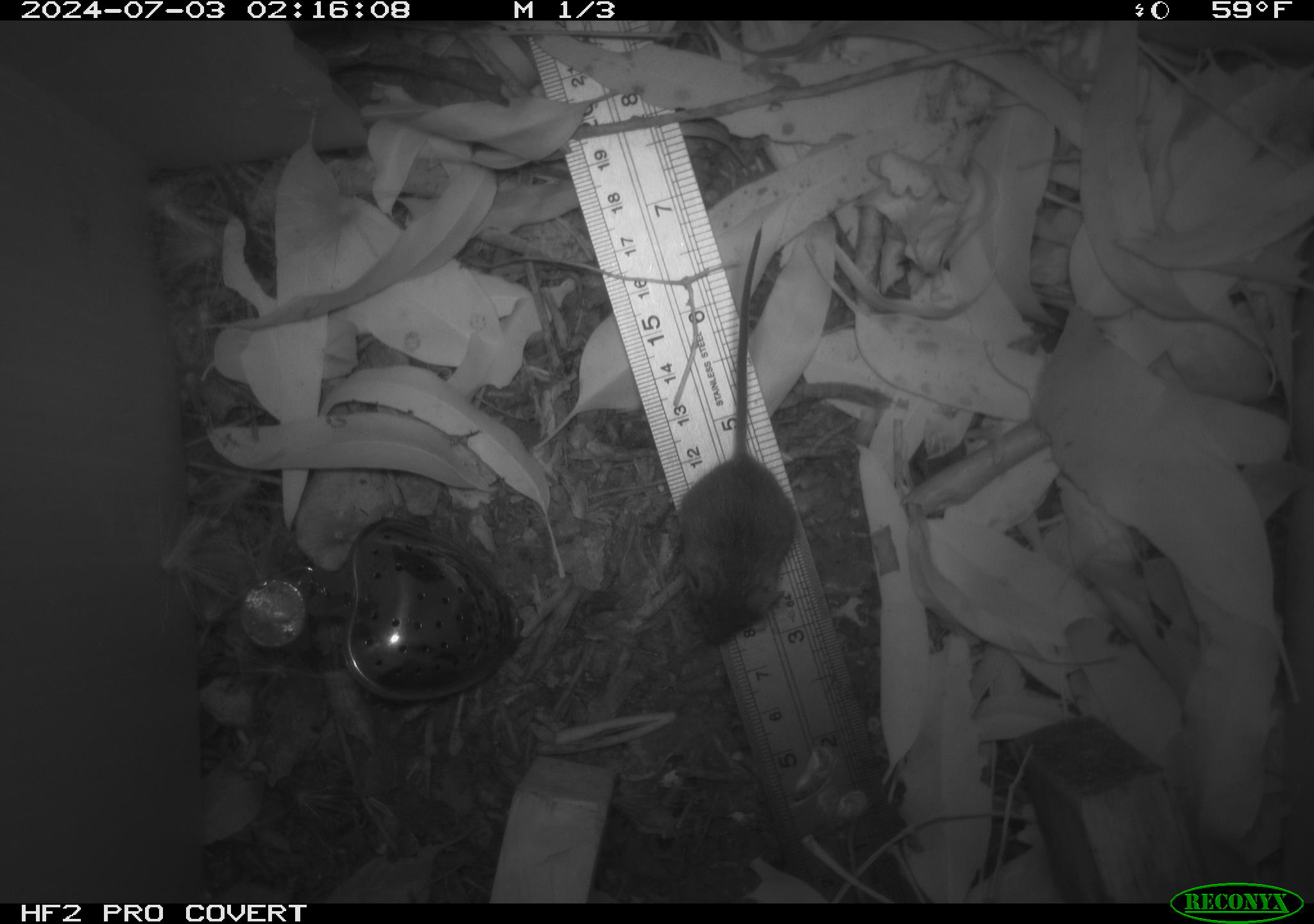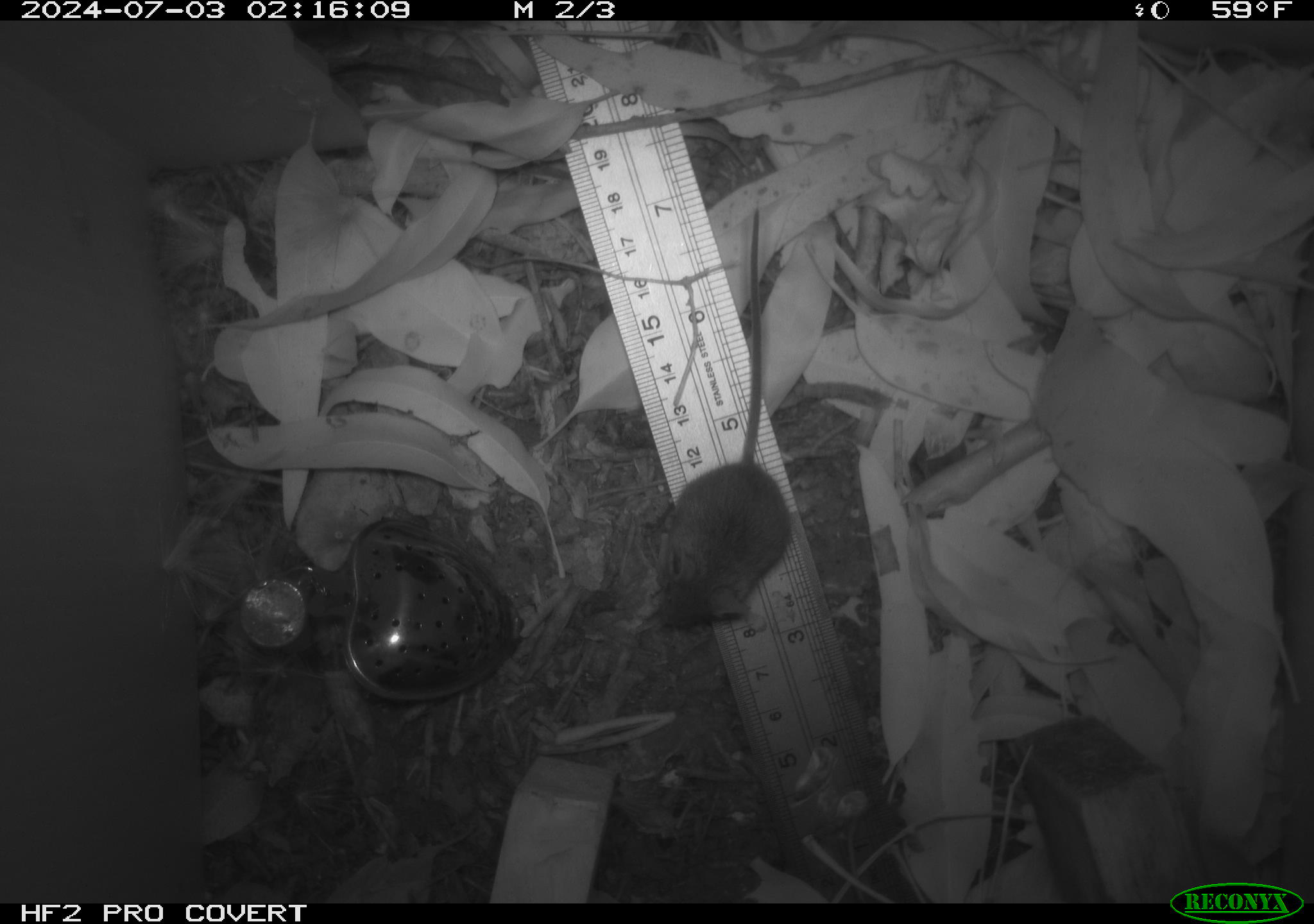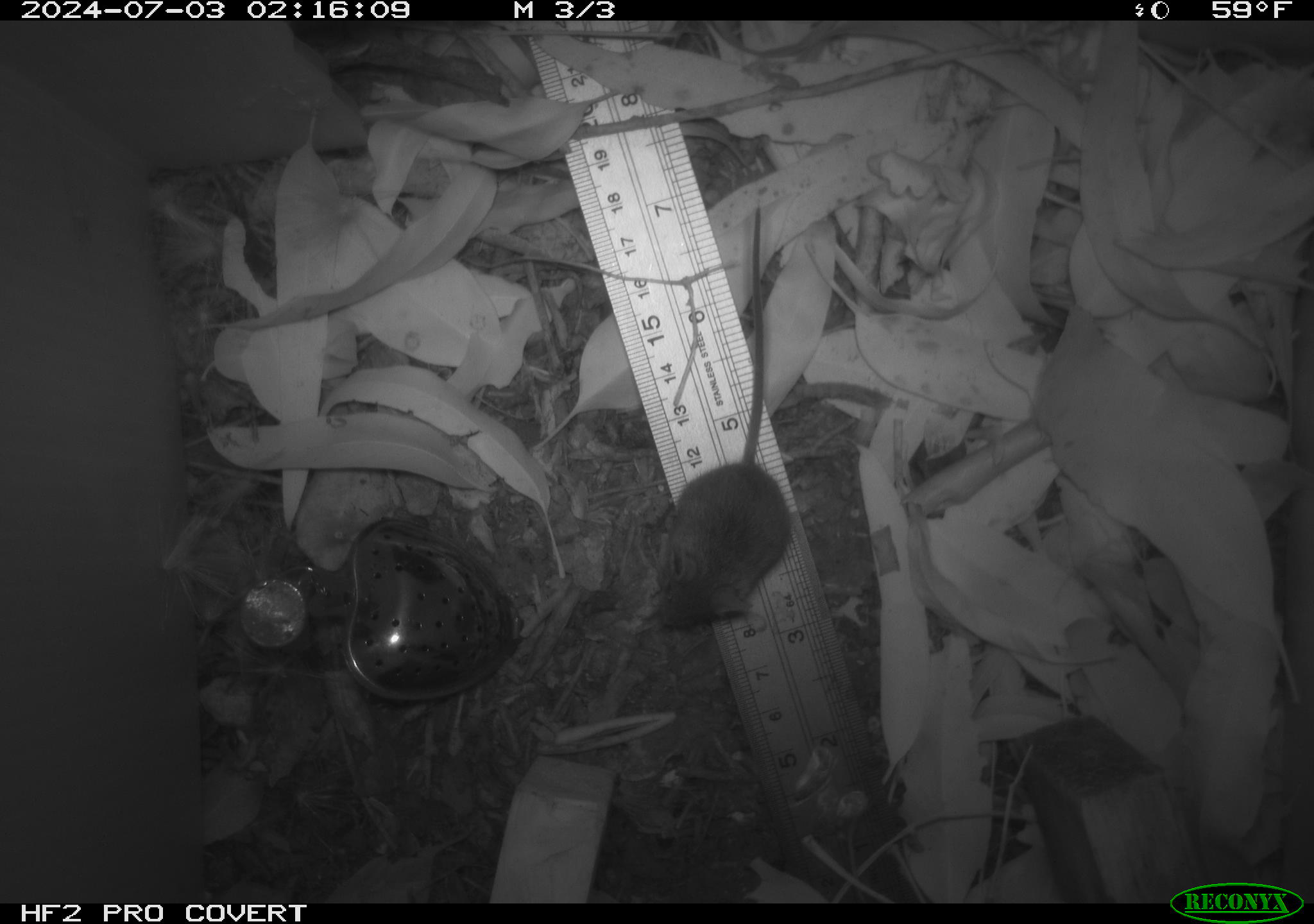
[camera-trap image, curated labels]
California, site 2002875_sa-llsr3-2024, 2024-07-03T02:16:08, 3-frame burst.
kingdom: Animalia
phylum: Chordata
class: Mammalia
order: Rodentia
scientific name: Rodentia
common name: mouse species